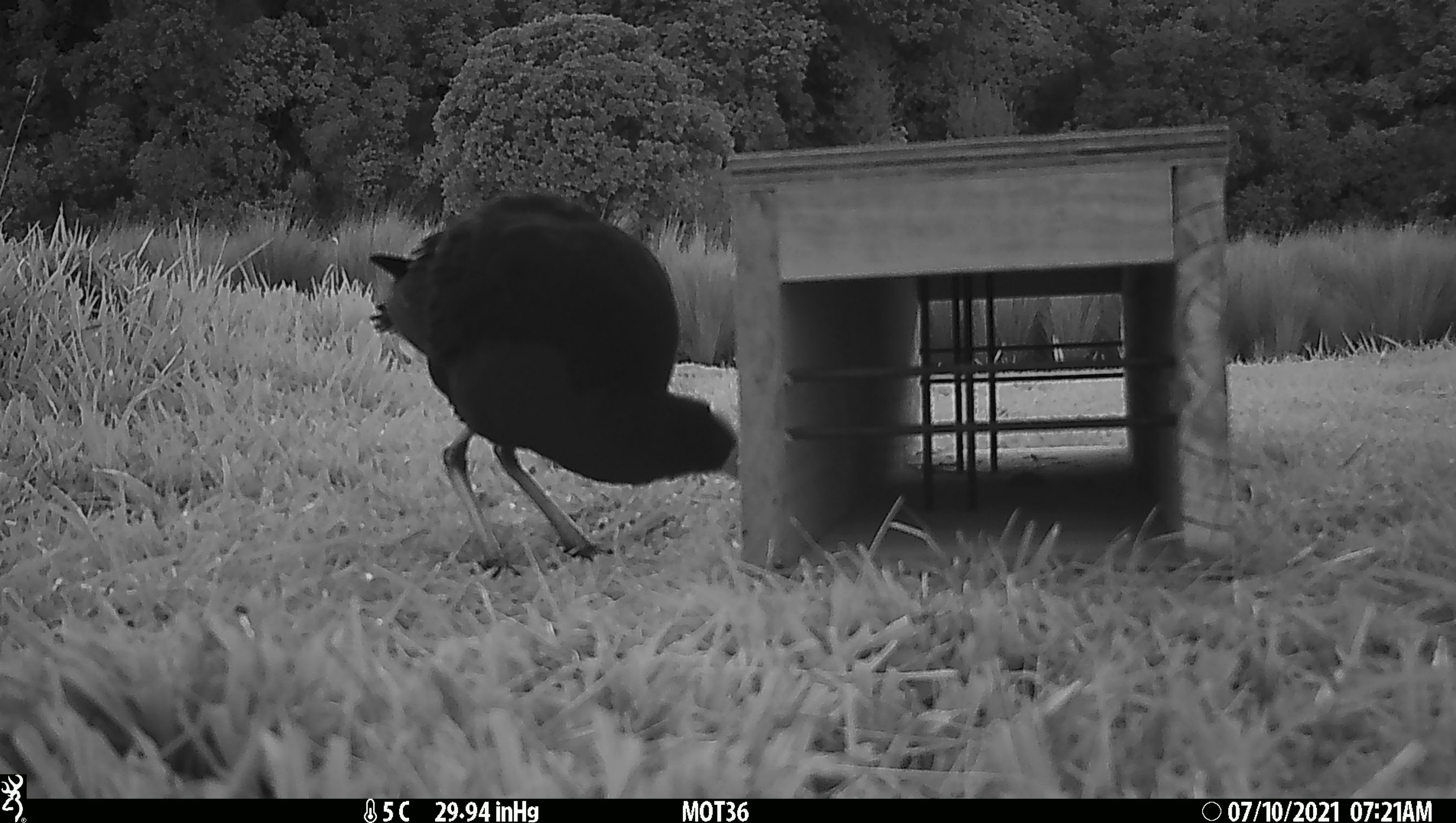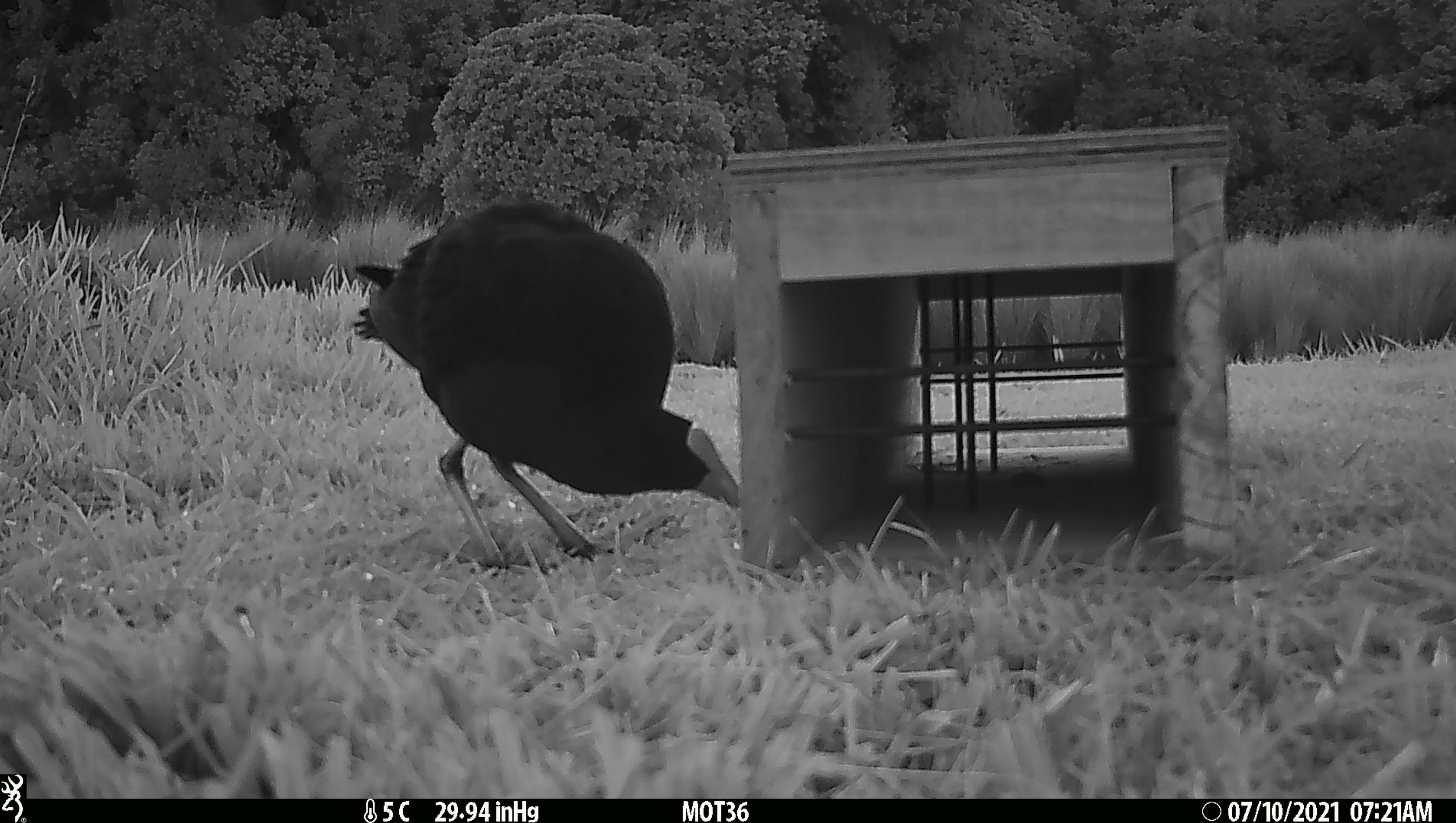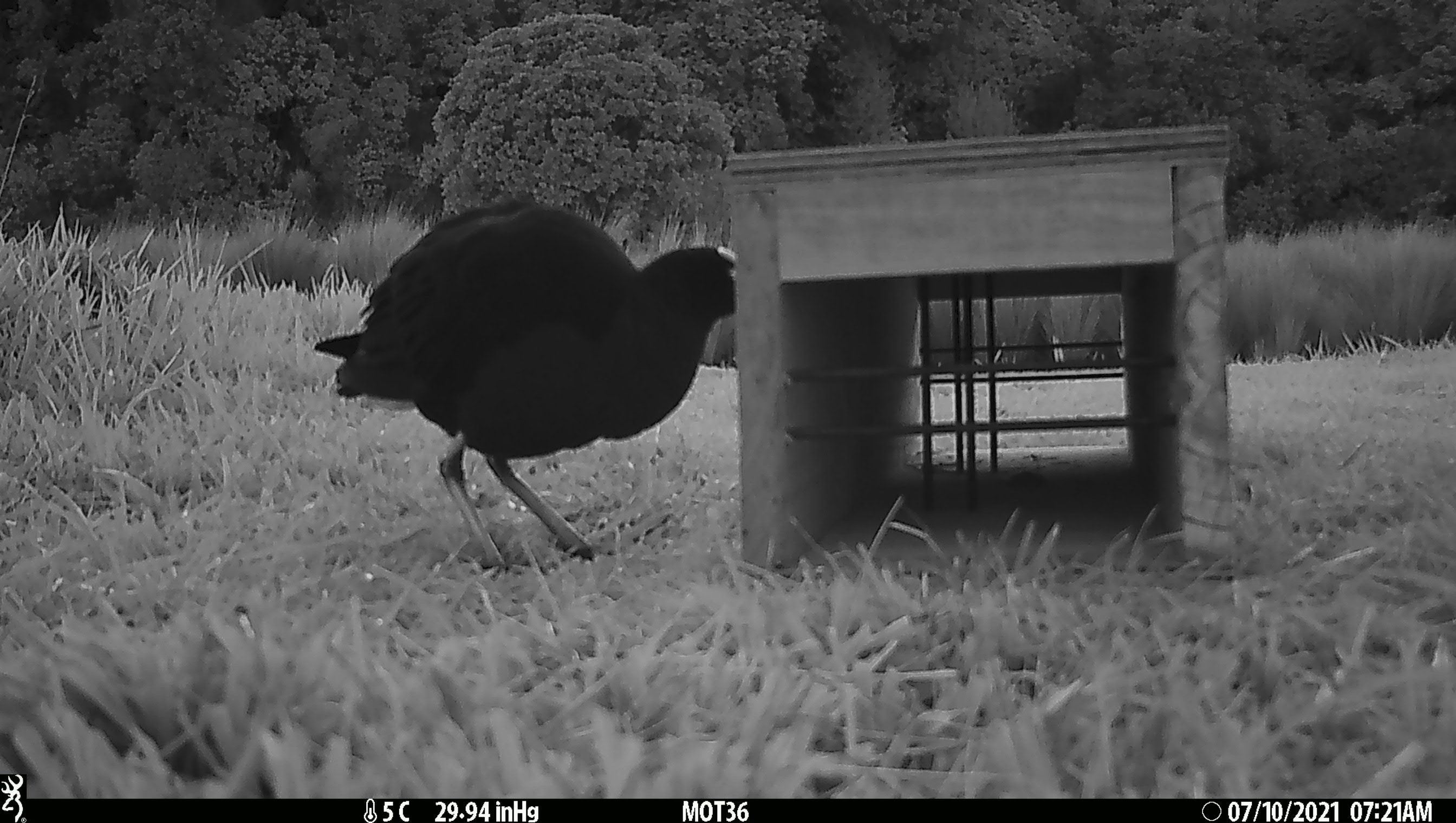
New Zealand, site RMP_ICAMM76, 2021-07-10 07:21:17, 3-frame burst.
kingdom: Animalia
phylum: Chordata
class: Aves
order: Gruiformes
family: Rallidae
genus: Porphyrio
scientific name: Porphyrio melanotus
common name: australasian swamphen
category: pukeko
Pukeko (australasian swamphen) (Porphyrio melanotus).